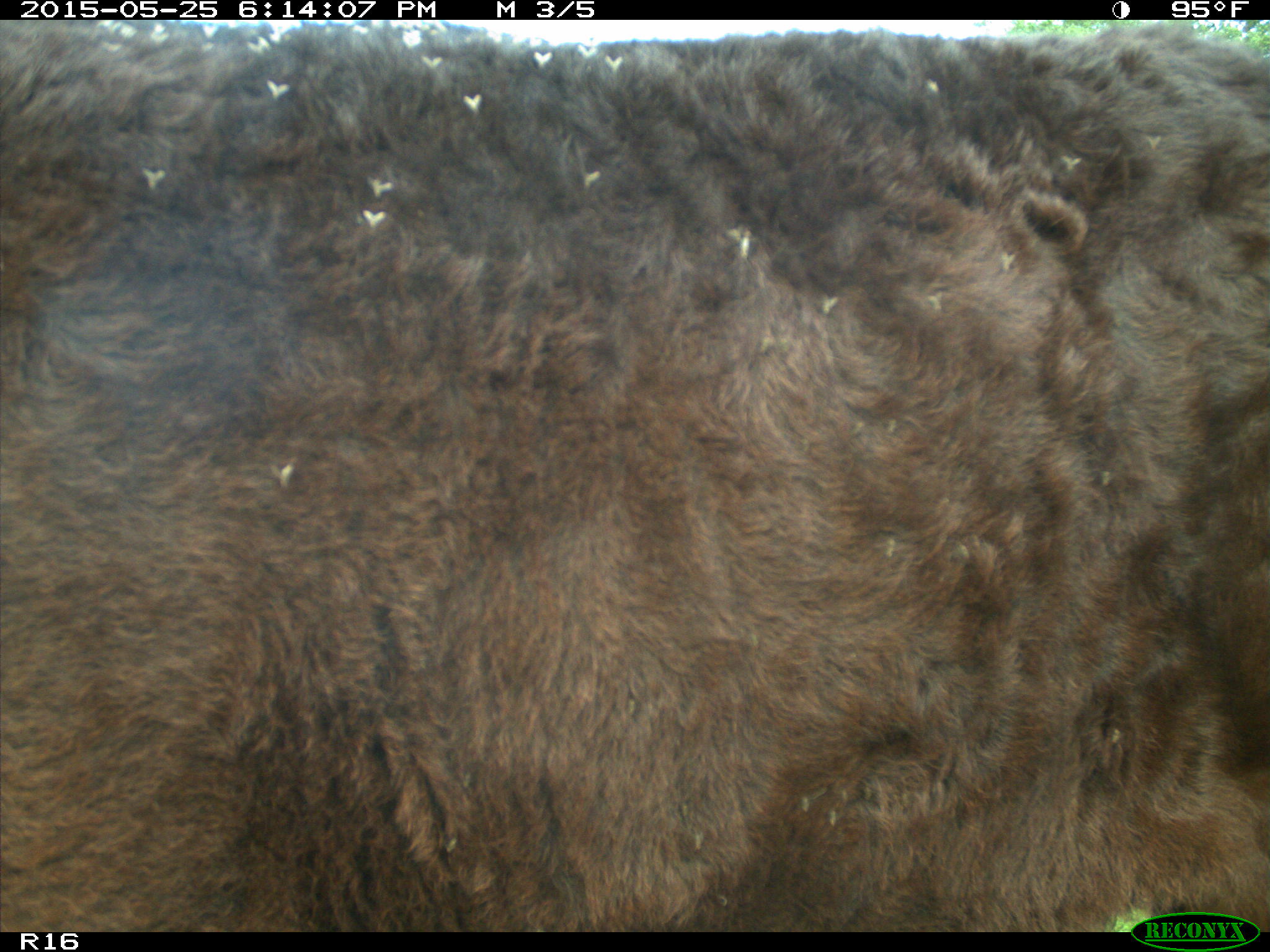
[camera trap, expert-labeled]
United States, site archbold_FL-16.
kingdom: Animalia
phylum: Chordata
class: Mammalia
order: Artiodactyla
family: Bovidae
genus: Bos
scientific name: Bos taurus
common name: domestic cow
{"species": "Bos taurus (domestic cow)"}